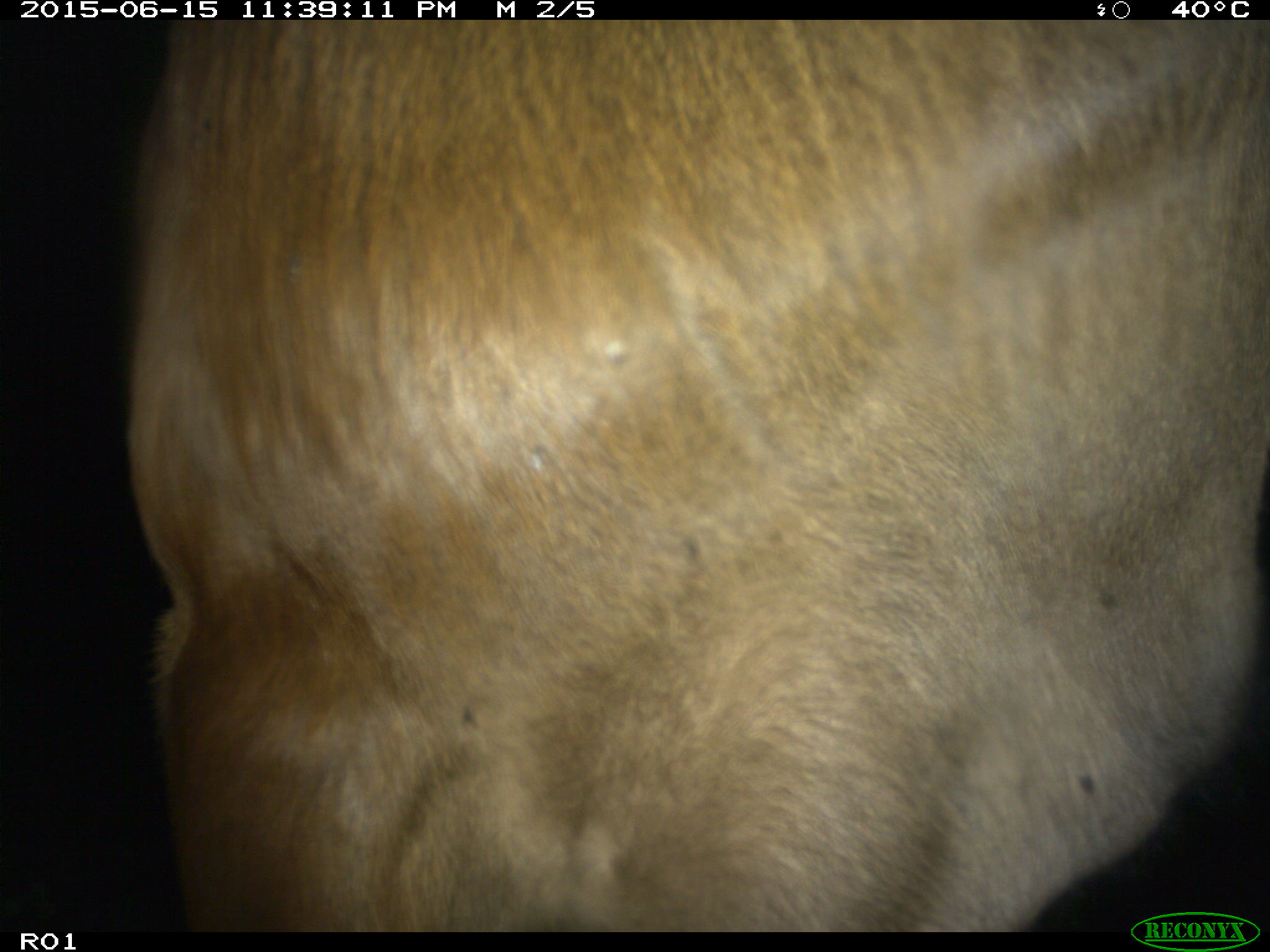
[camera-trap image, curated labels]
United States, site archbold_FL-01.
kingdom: Animalia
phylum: Chordata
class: Mammalia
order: Artiodactyla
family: Bovidae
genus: Bos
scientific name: Bos taurus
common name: domestic cow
Bos taurus (domestic cow).